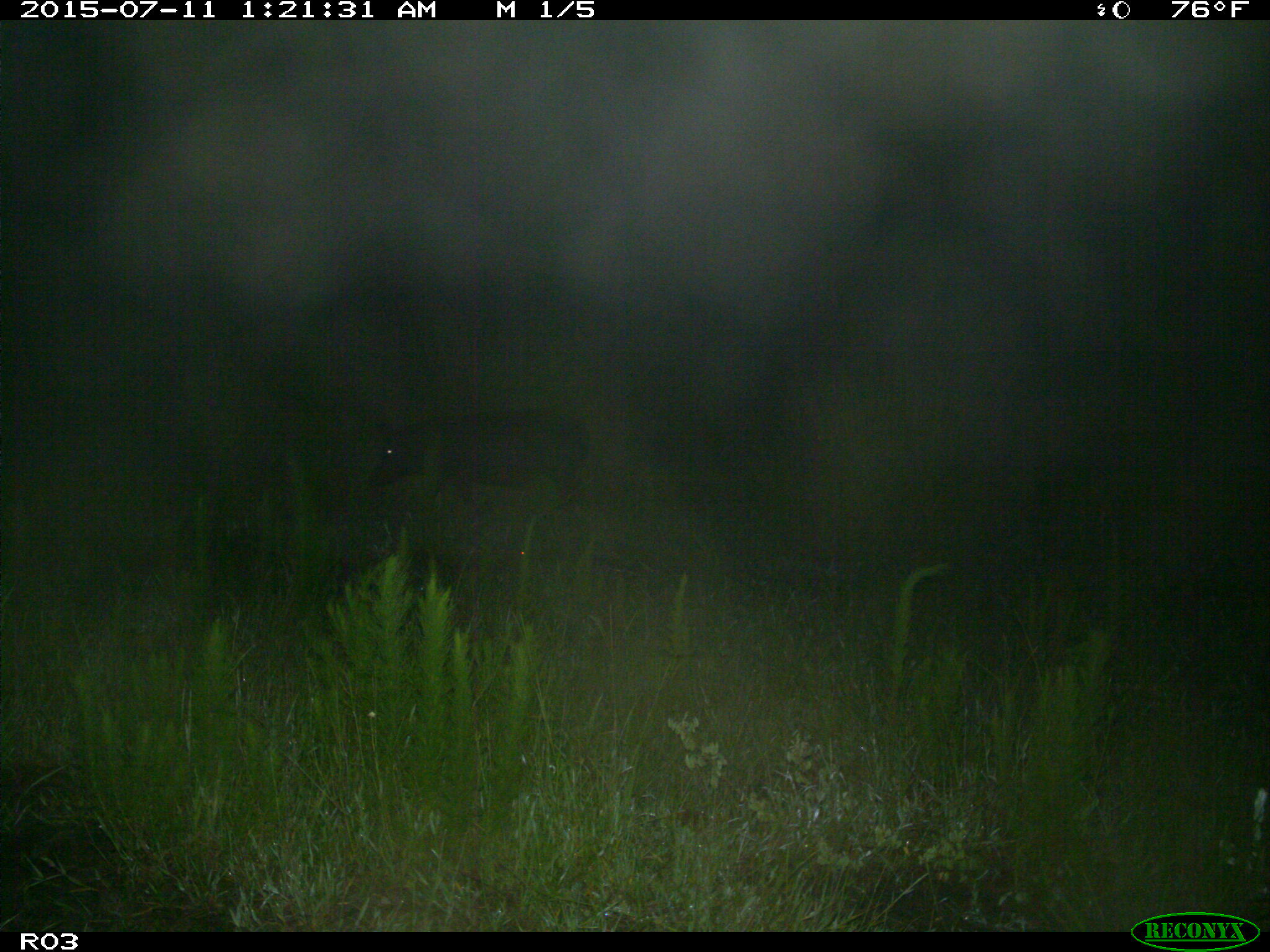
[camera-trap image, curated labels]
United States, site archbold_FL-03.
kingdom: Animalia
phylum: Chordata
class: Mammalia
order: Artiodactyla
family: Suidae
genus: Sus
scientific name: Sus scrofa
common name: wild boar